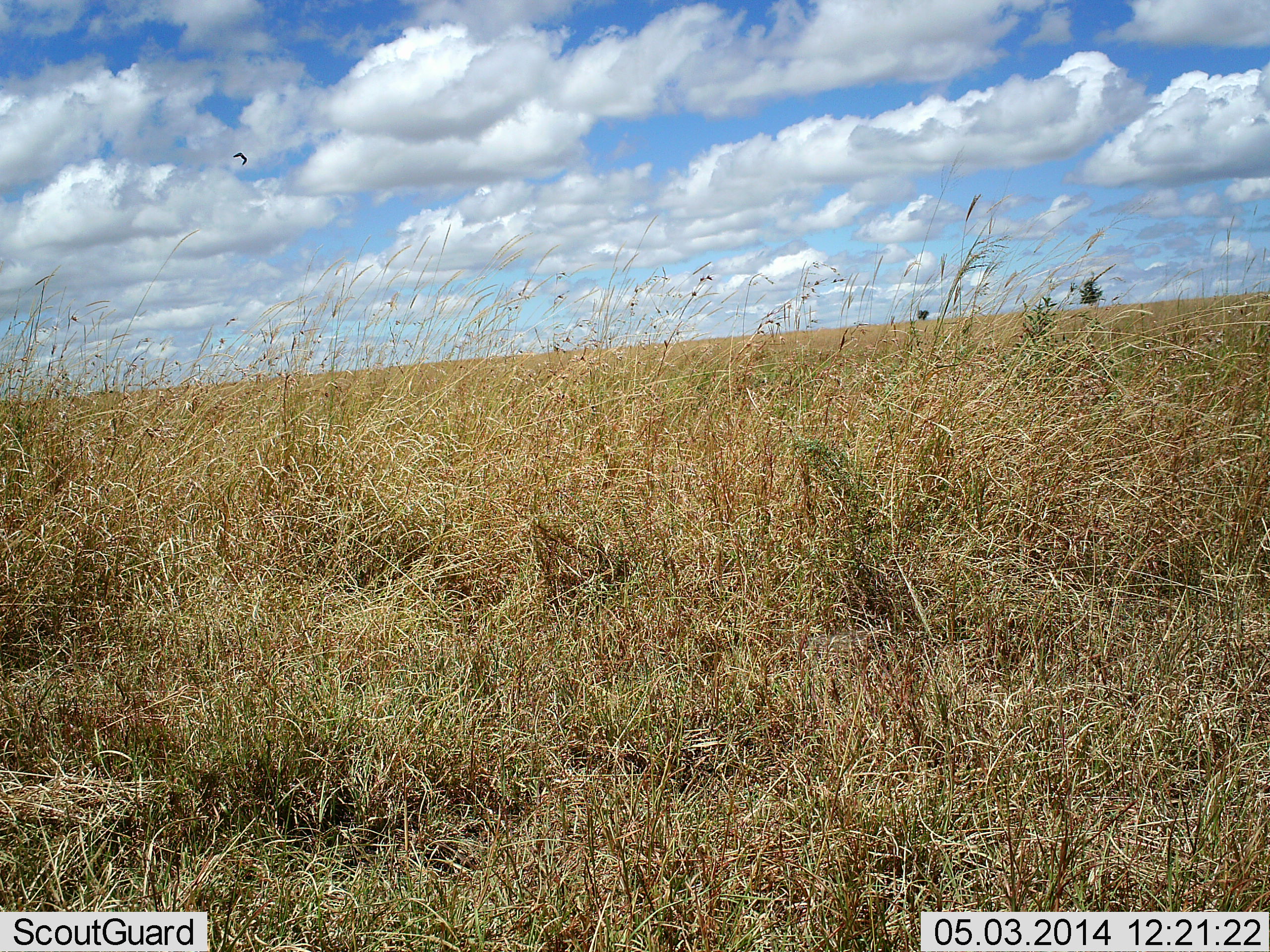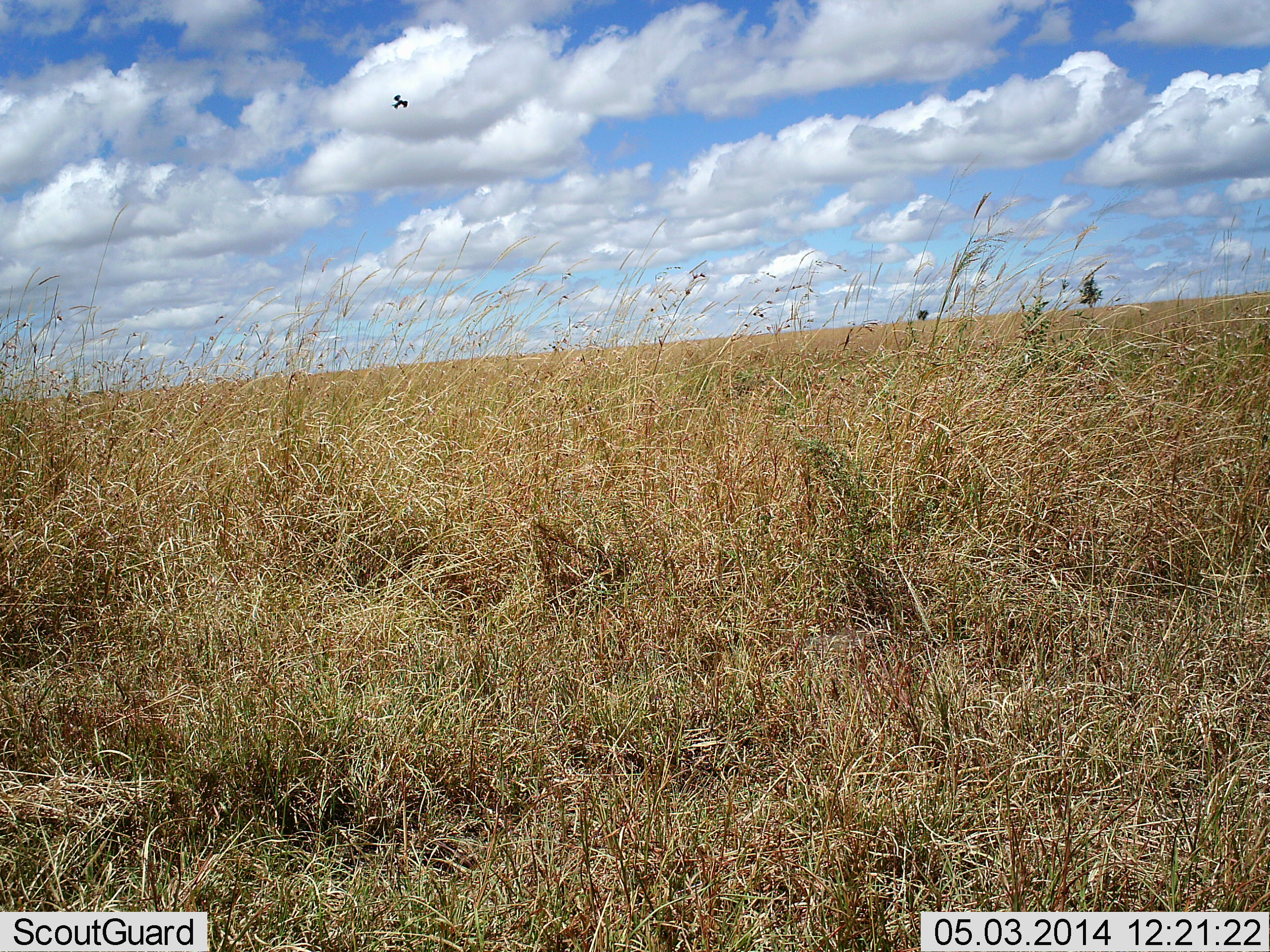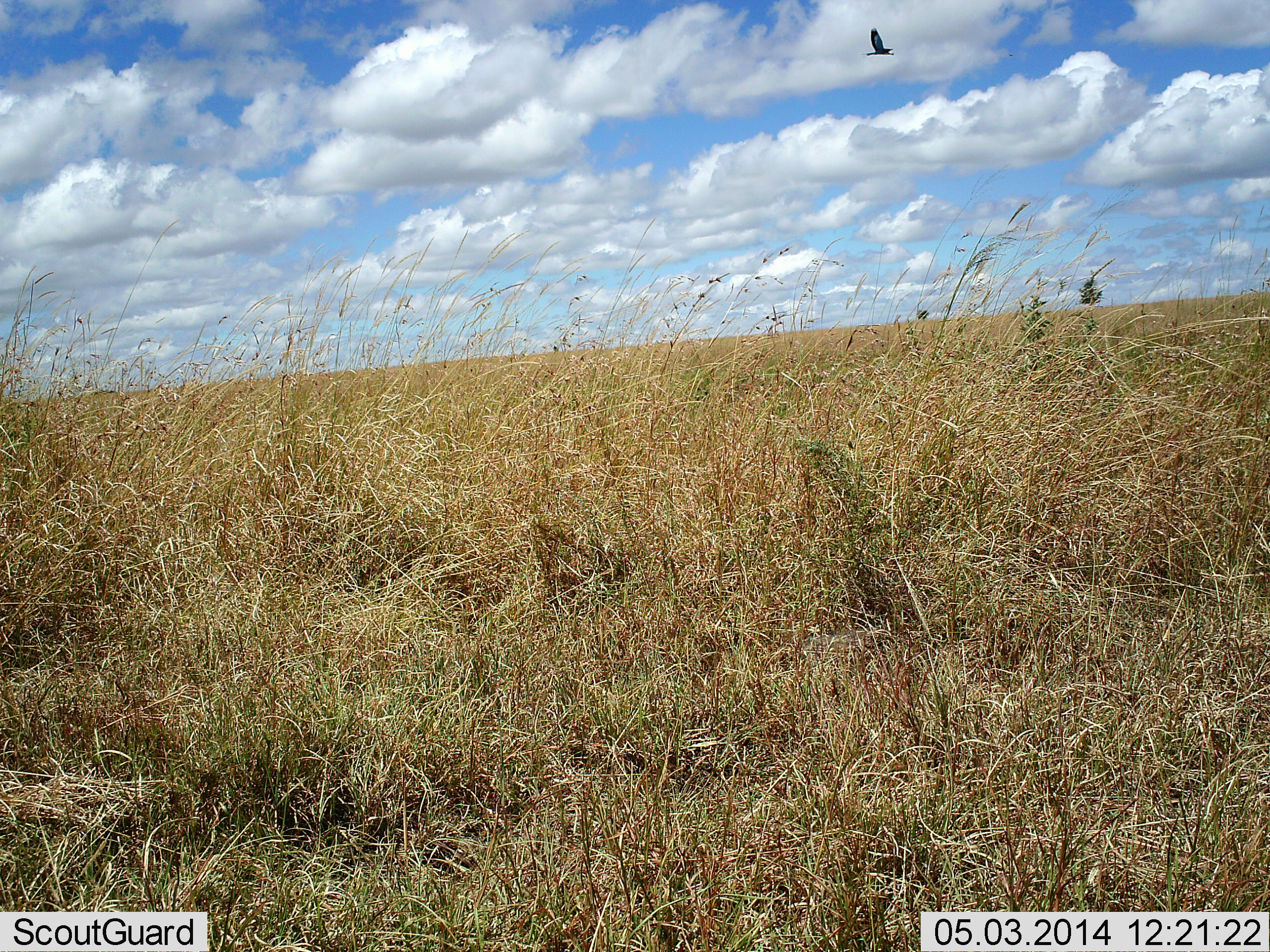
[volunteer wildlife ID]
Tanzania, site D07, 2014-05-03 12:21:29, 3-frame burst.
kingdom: Animalia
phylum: Chordata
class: Aves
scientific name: Aves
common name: bird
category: otherbird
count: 1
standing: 0%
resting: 0%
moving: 100%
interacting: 0%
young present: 0%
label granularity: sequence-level